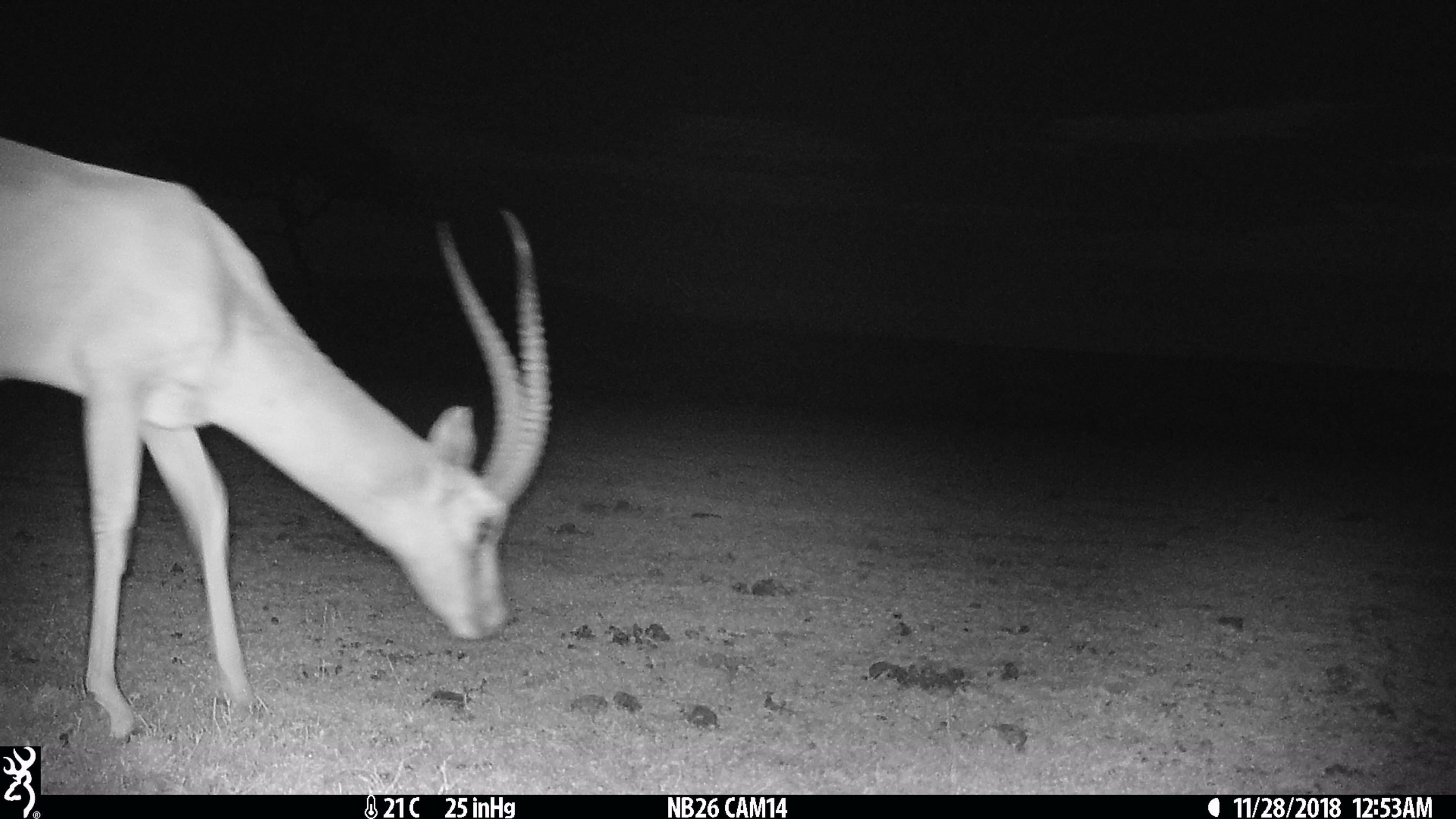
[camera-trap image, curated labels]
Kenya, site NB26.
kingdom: Animalia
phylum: Chordata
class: Mammalia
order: Artiodactyla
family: Bovidae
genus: Nanger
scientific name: Nanger granti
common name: grant's gazelle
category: gazelle grants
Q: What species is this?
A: Gazelle grants (grant's gazelle) (Nanger granti).